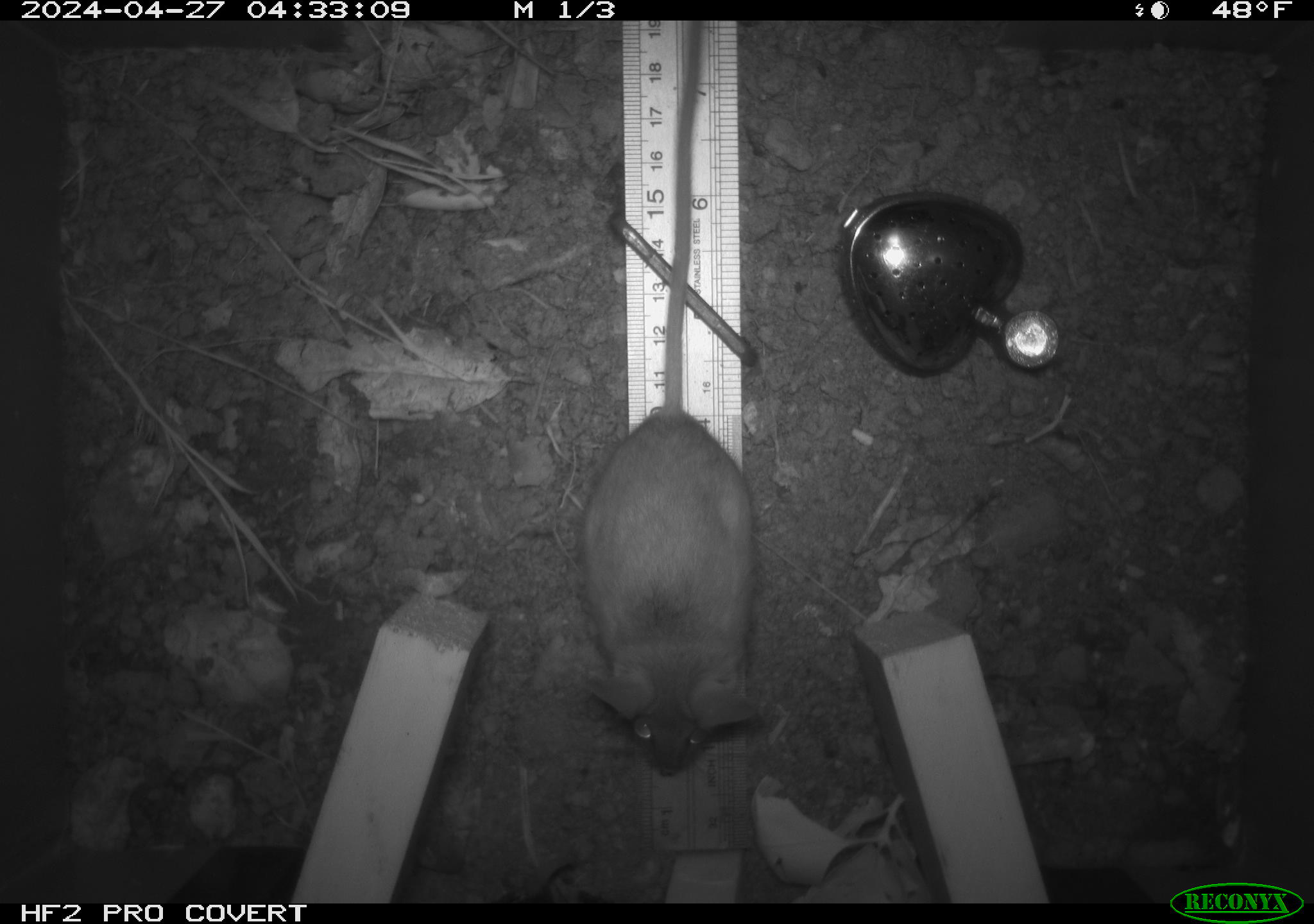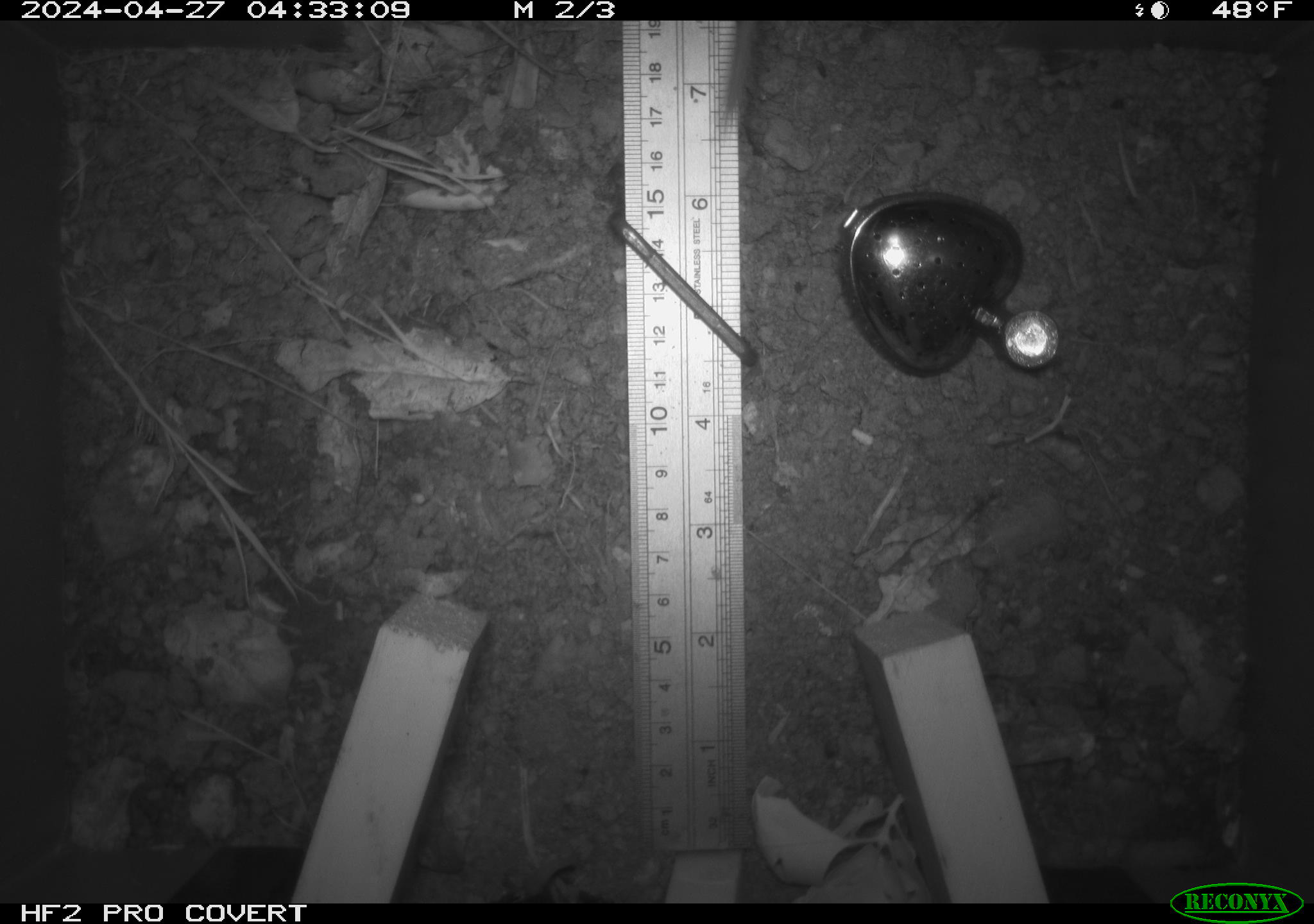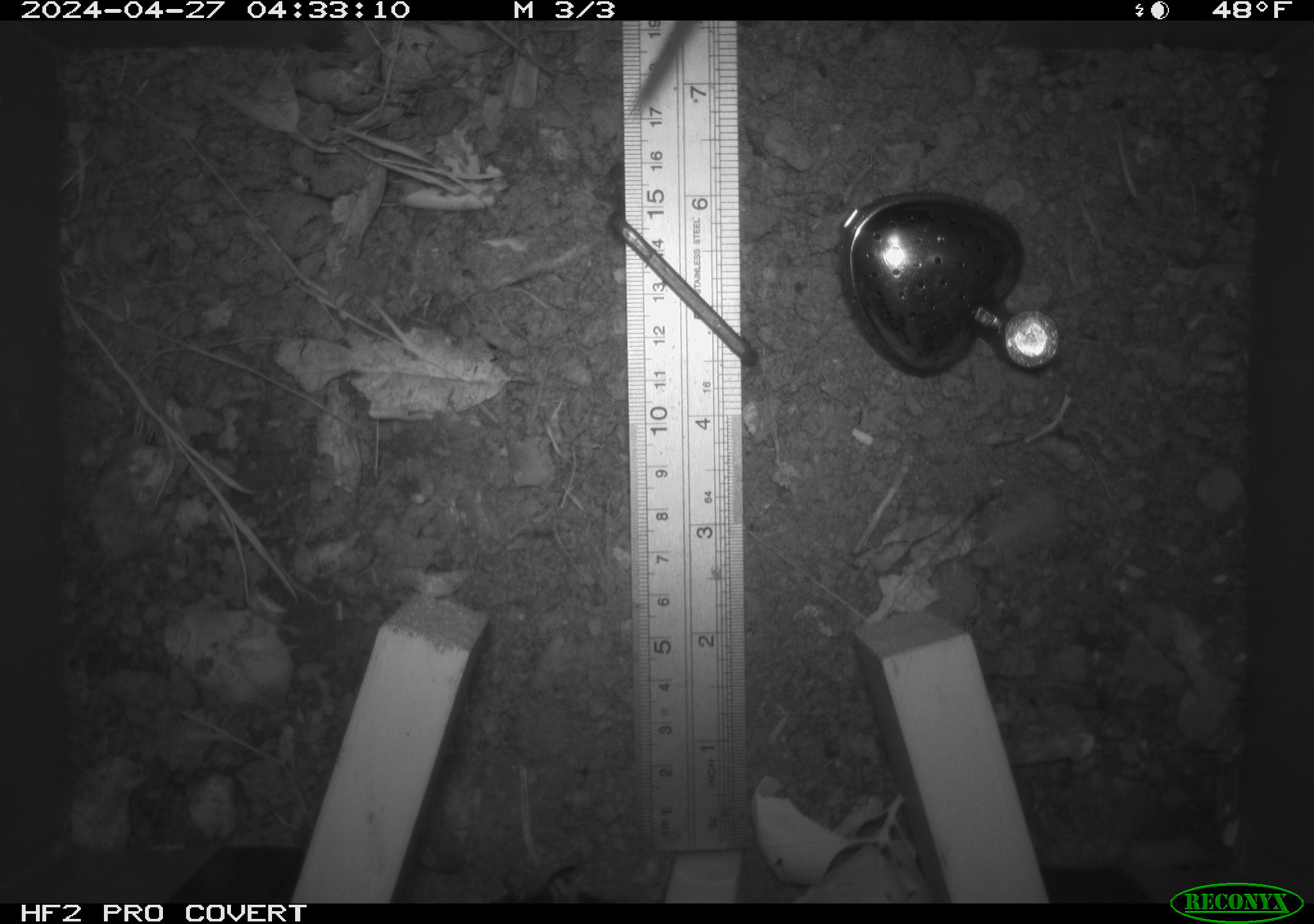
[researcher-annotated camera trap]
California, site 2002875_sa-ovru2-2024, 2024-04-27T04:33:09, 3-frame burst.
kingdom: Animalia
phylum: Chordata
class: Mammalia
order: Rodentia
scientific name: Rodentia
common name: rodent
Rodent (Rodentia).